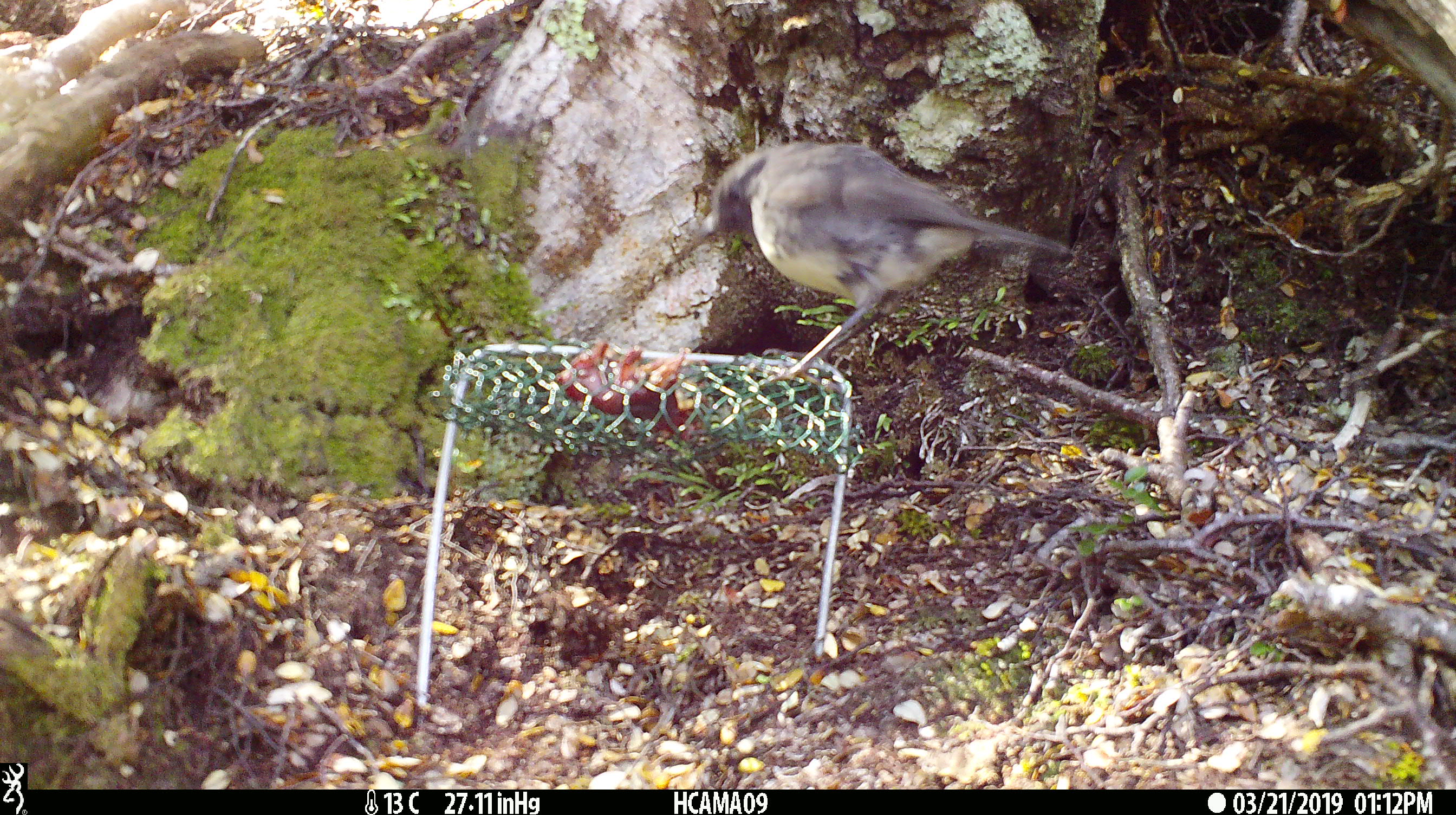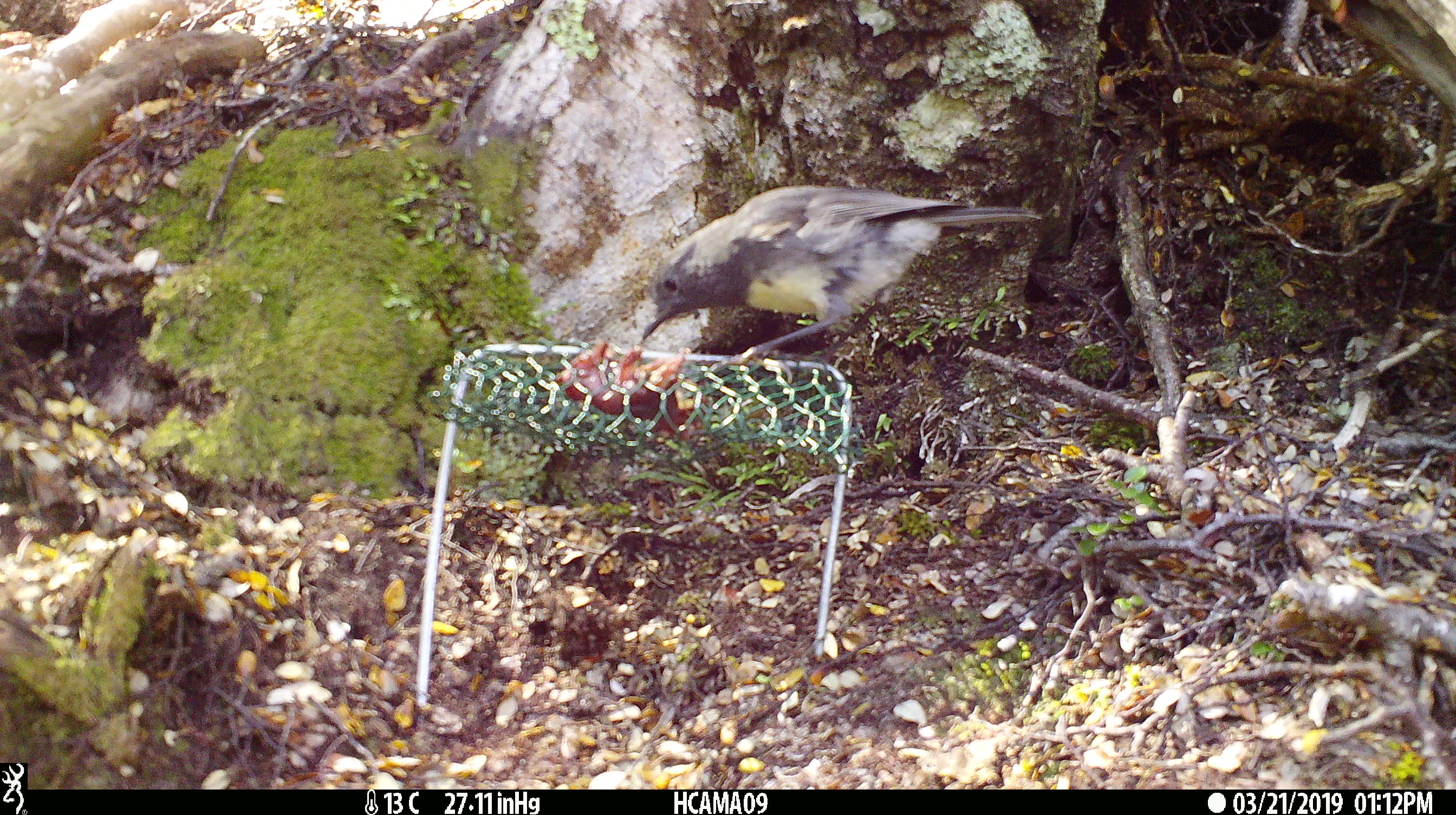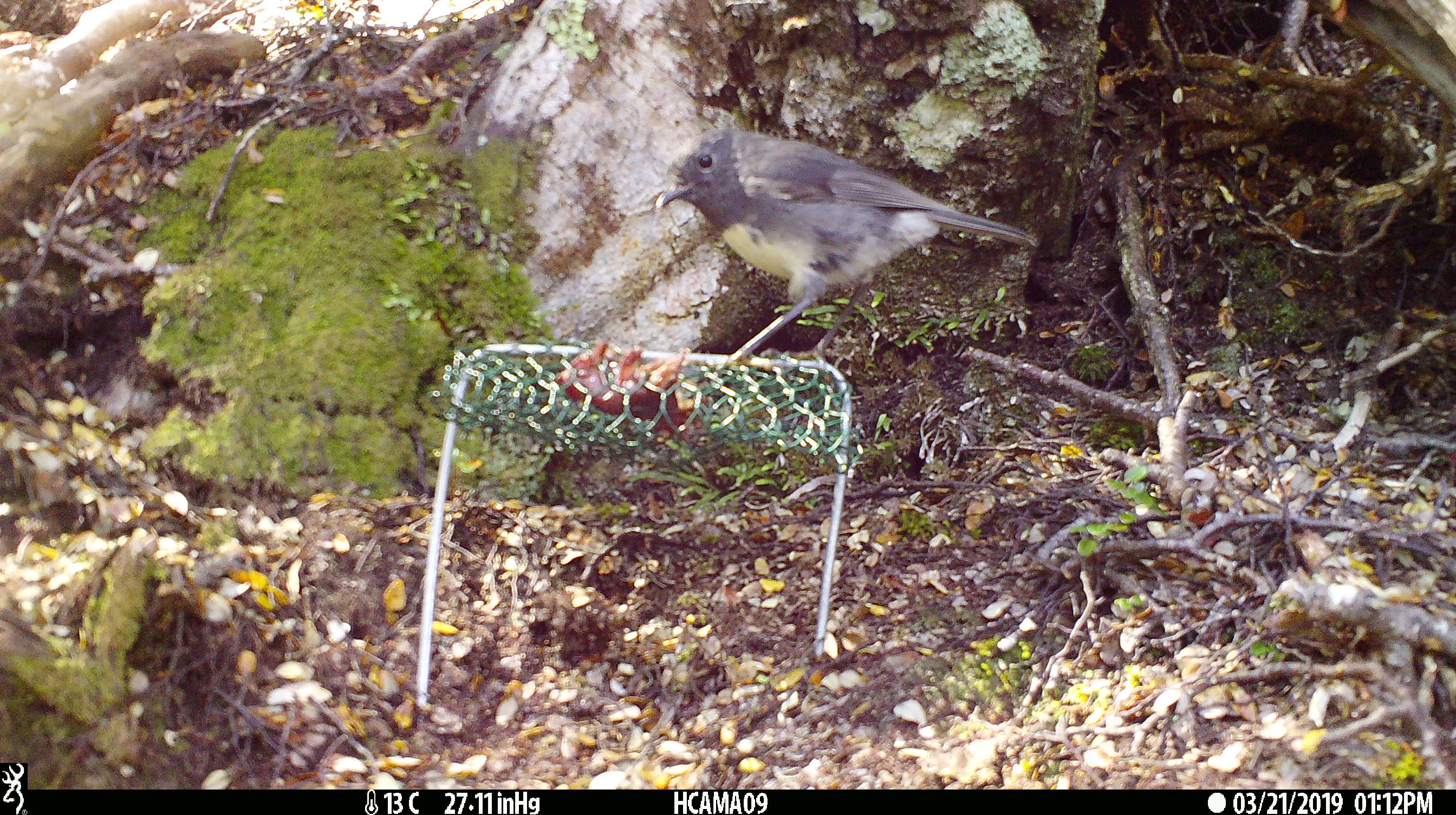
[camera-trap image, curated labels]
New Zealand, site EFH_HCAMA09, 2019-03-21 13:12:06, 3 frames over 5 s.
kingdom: Animalia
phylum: Chordata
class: Aves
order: Passeriformes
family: Petroicidae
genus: Petroica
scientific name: Petroica australis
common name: new zealand robin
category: robin